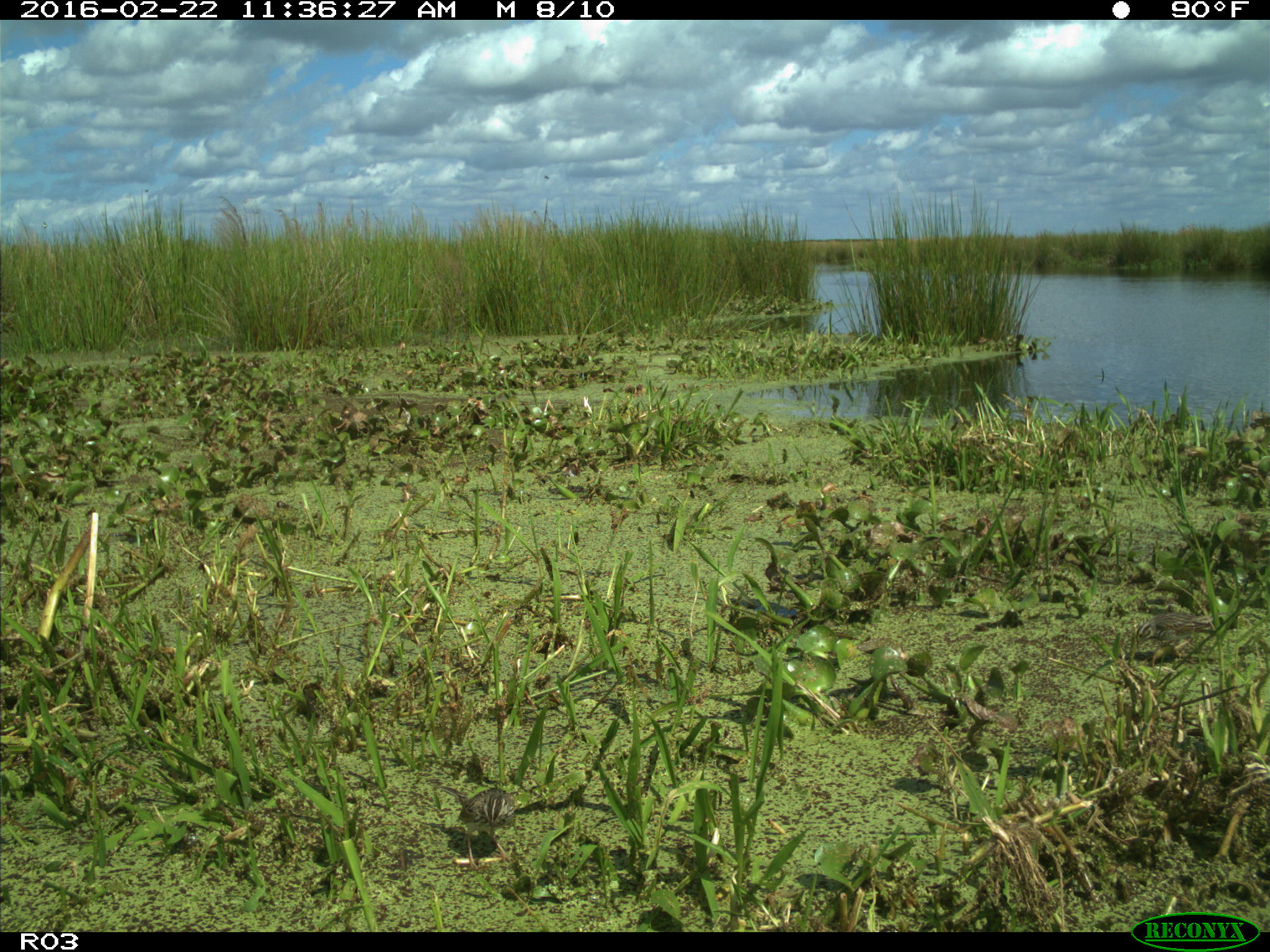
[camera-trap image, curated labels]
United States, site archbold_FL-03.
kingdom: Animalia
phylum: Chordata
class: Aves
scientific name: Aves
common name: birds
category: unidentified bird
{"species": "unidentified bird (birds) (Aves)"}